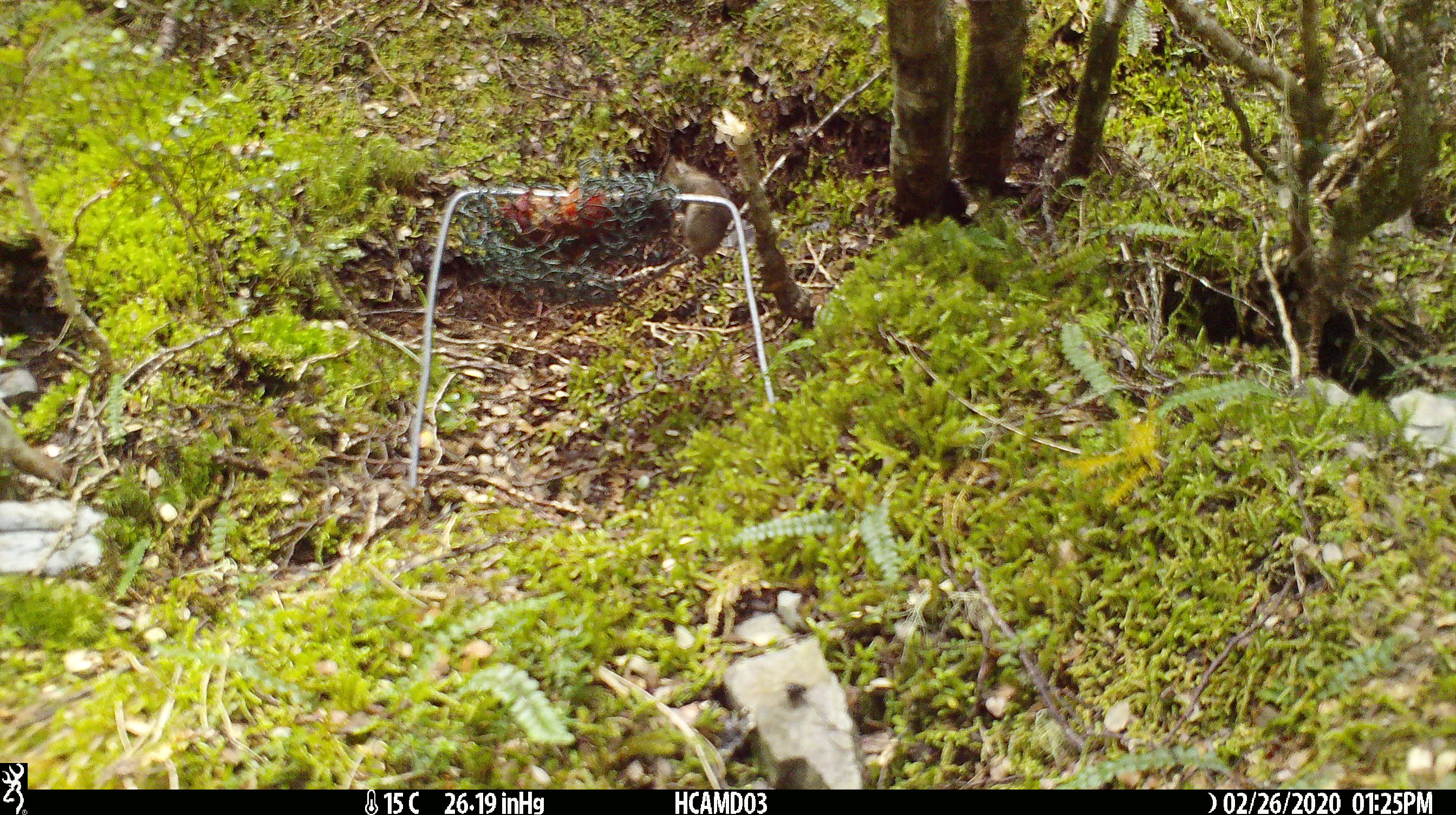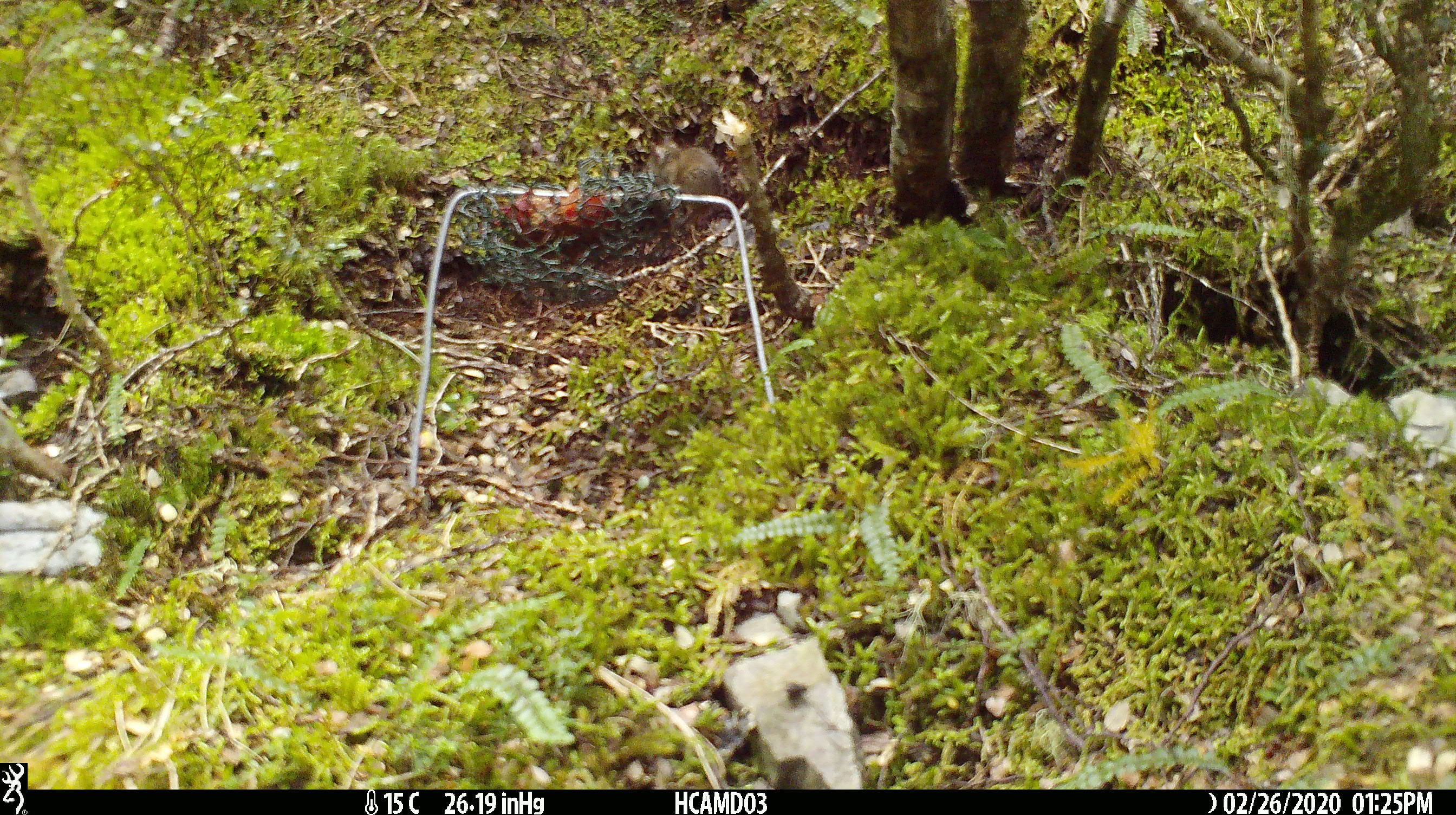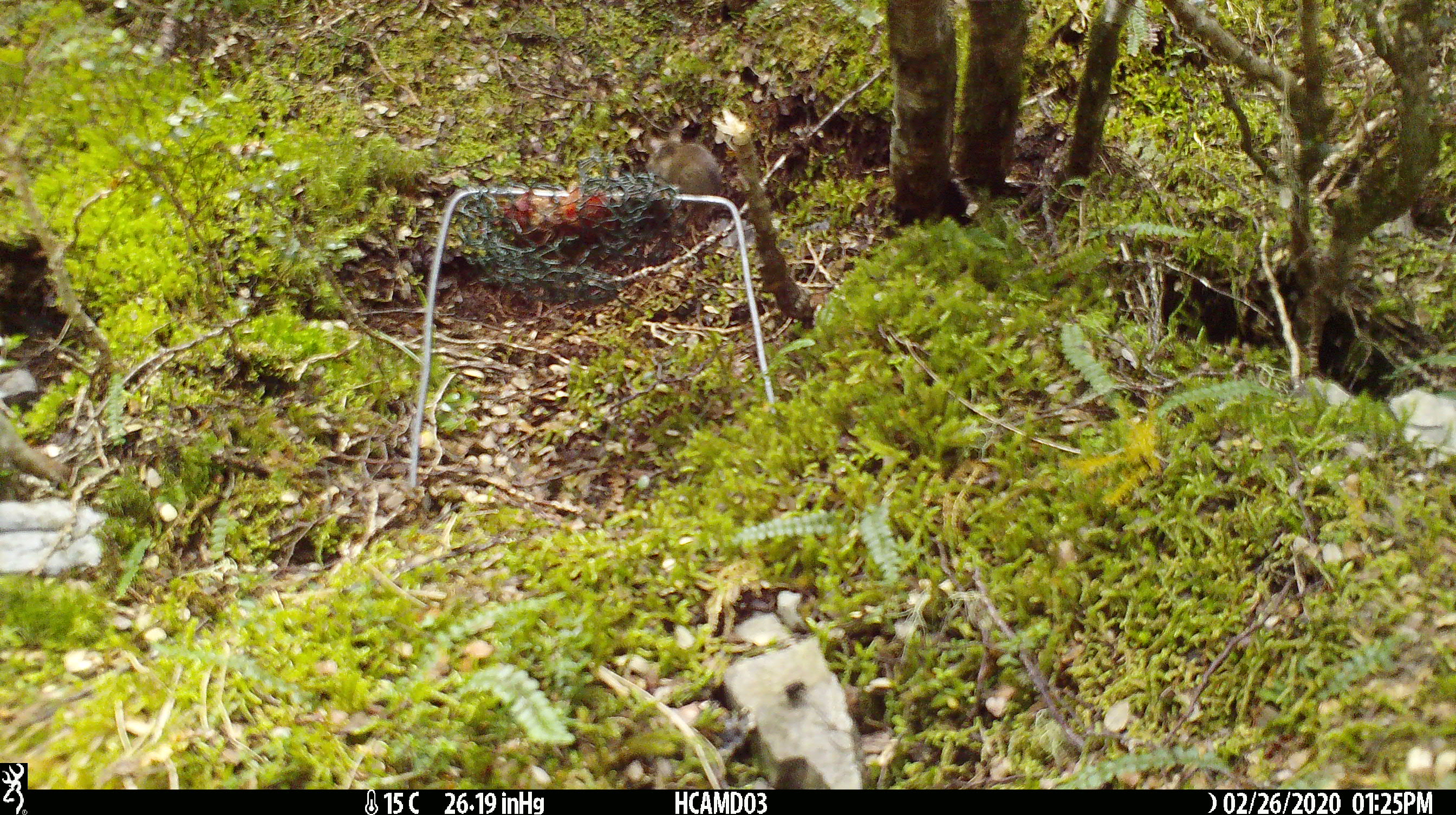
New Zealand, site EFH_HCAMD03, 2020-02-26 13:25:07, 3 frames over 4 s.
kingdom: Animalia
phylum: Chordata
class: Mammalia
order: Rodentia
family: Muridae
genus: Mus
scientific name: Mus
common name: mouse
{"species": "mouse (Mus)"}